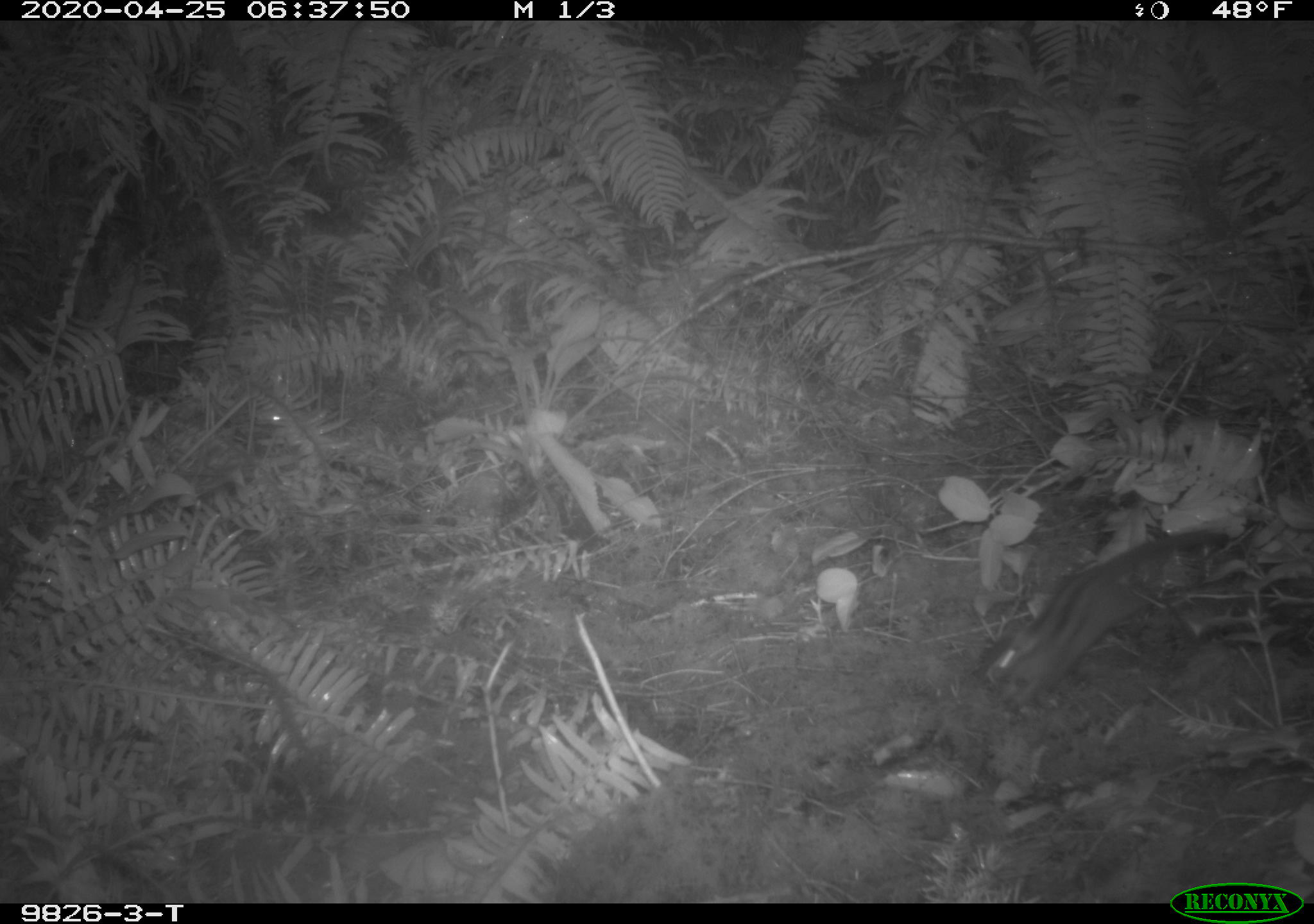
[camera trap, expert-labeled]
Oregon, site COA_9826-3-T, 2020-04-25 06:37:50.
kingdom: Animalia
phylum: Chordata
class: Mammalia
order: Rodentia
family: Sciuridae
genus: Neotamias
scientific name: Neotamias townsendii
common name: townsend's chipmunk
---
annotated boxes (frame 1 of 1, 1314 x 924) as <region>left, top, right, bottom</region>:
townsend's chipmunk: <region>973, 519, 1234, 708</region>